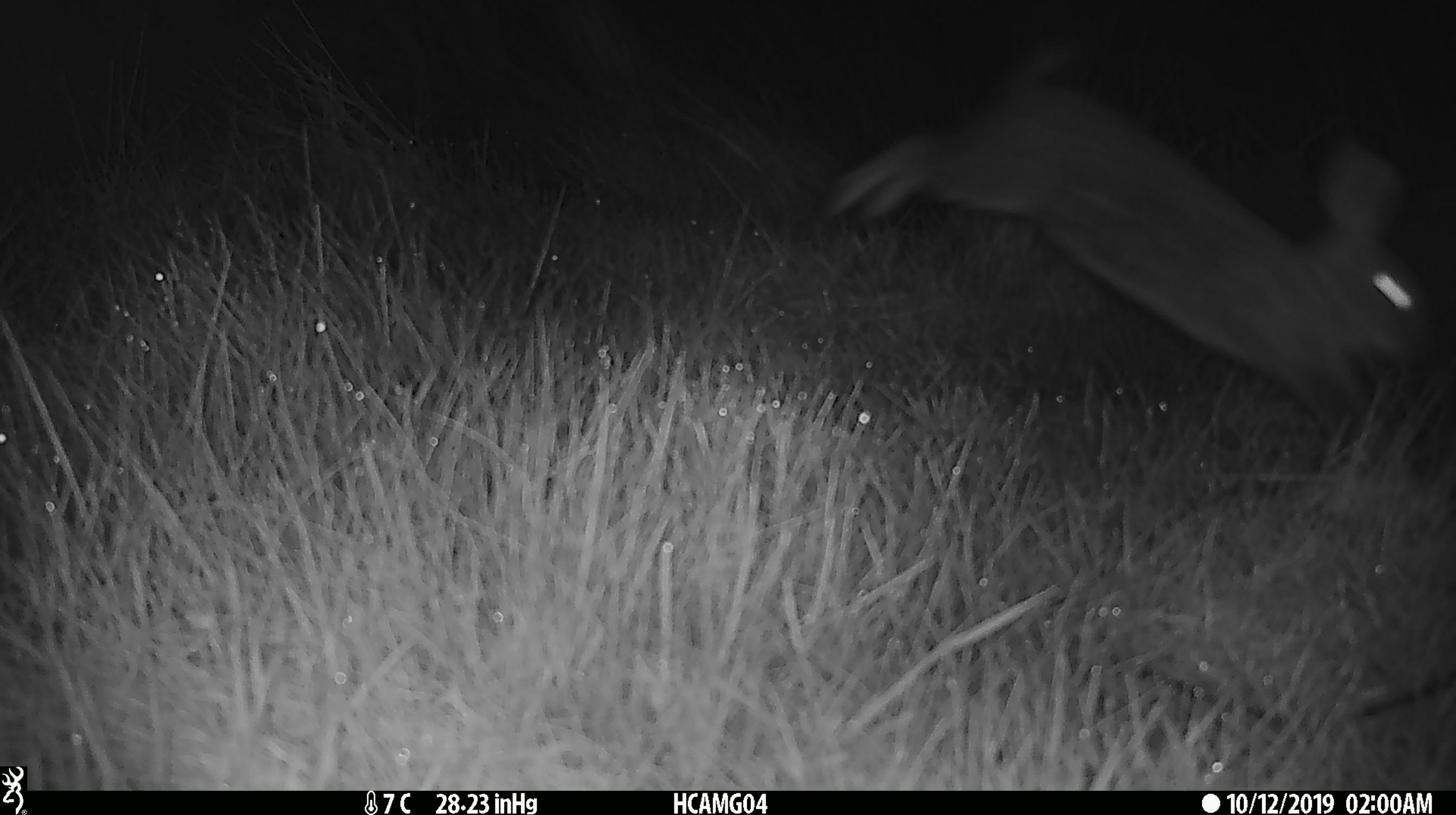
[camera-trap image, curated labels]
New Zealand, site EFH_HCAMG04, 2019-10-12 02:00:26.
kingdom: Animalia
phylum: Chordata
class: Mammalia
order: Lagomorpha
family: Leporidae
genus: Oryctolagus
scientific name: Oryctolagus cuniculus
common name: european rabbit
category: rabbit